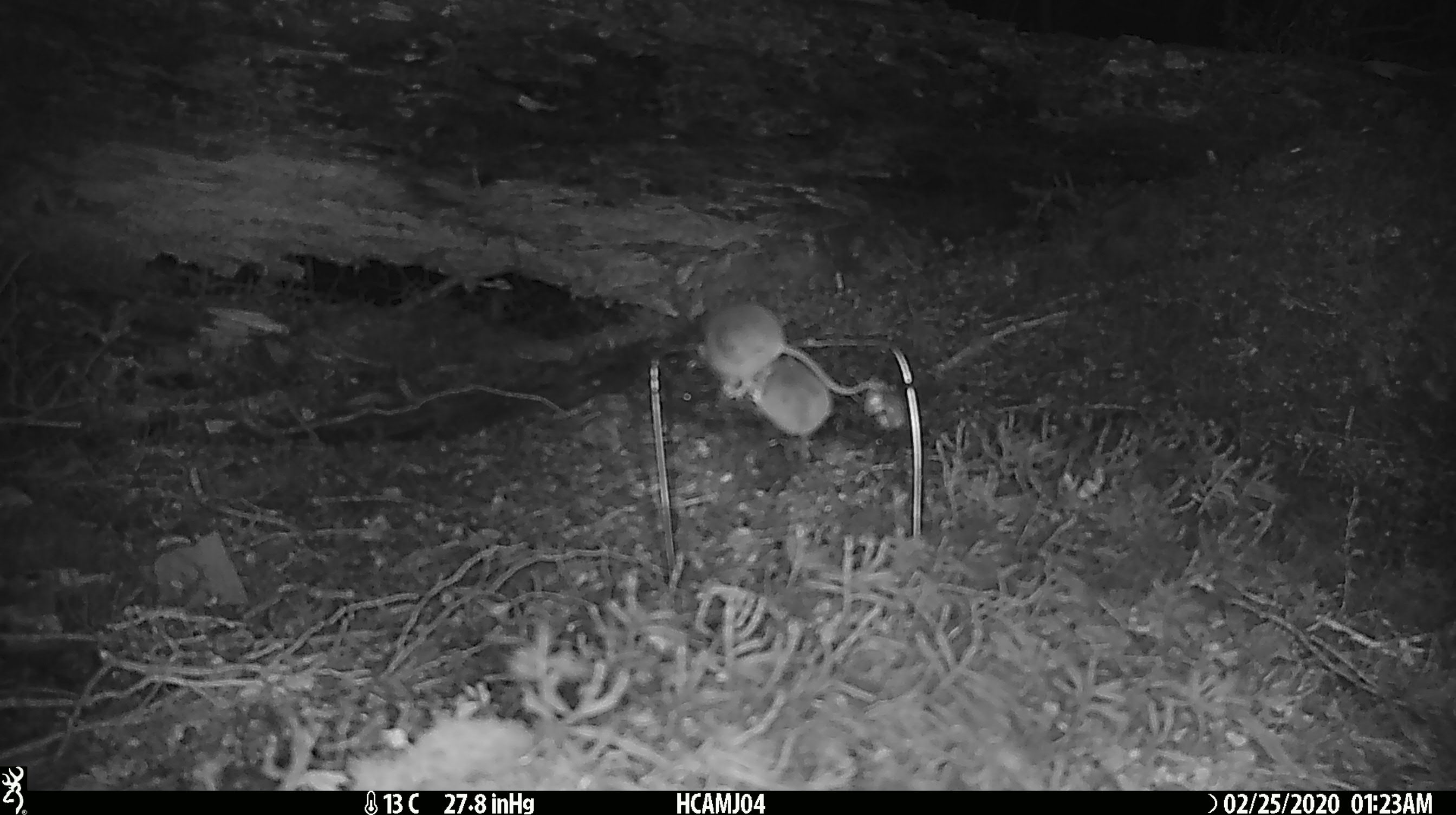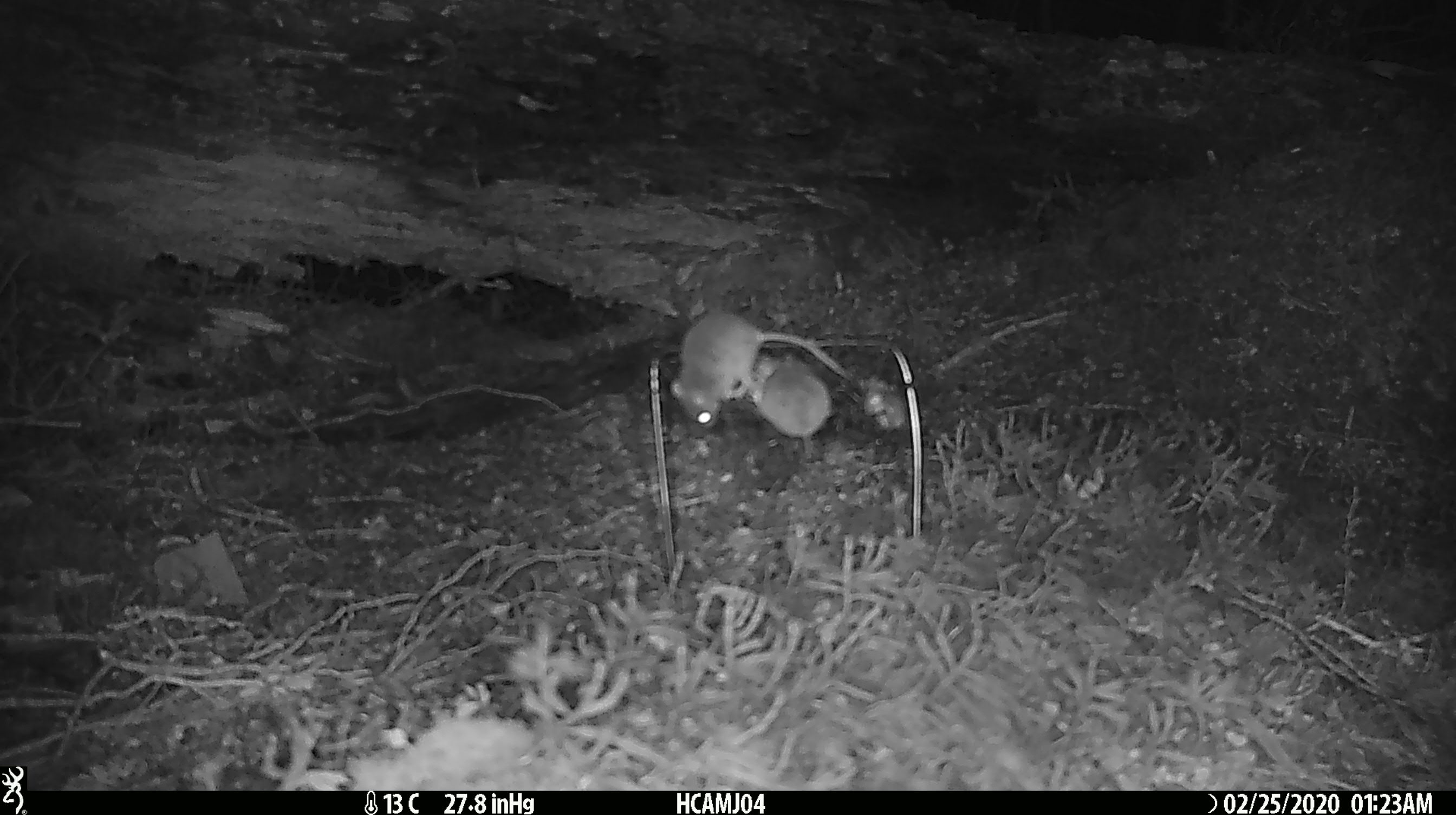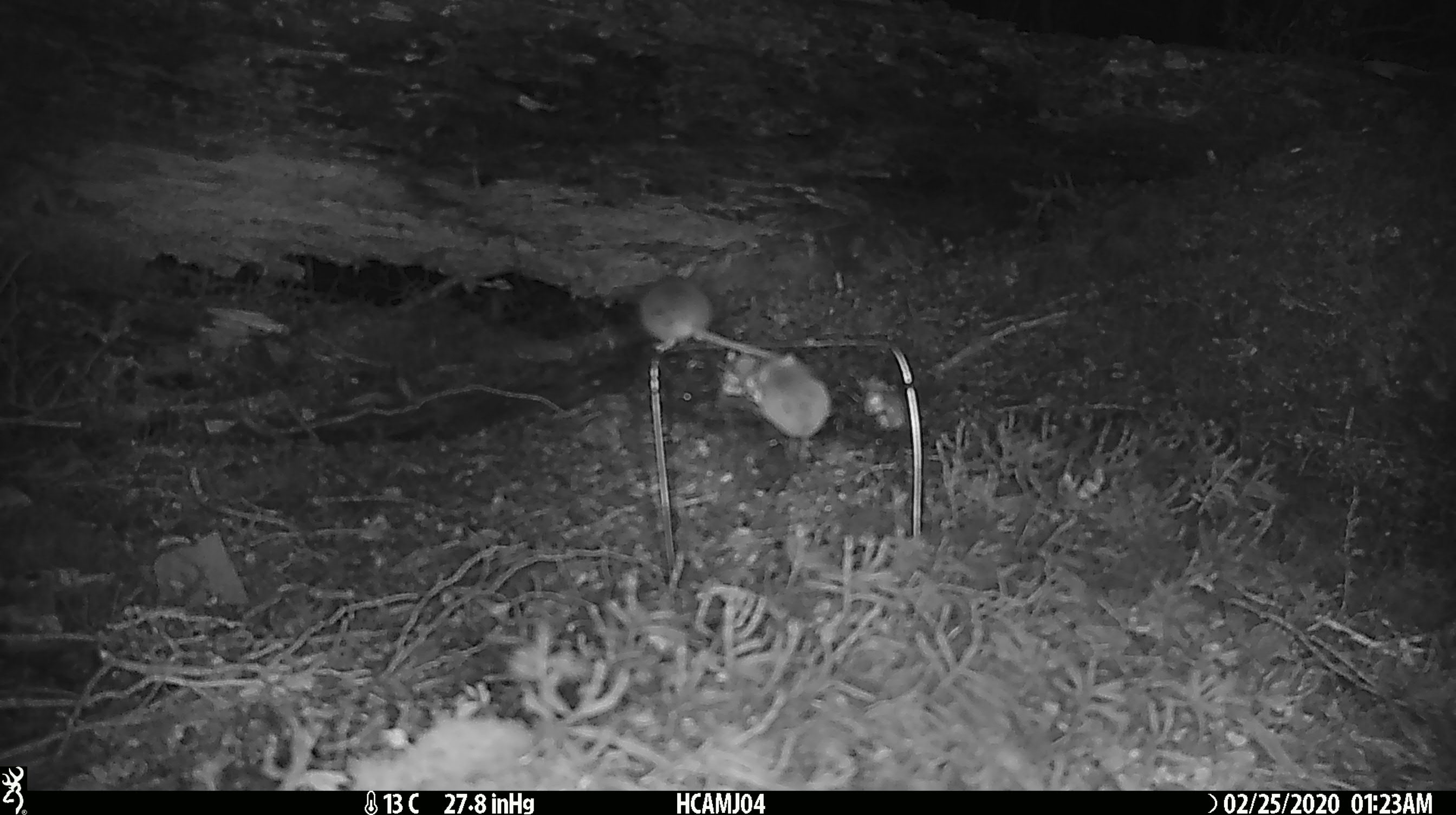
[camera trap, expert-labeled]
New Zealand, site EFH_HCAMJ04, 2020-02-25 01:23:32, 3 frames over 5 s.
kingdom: Animalia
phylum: Chordata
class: Mammalia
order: Rodentia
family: Muridae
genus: Mus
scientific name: Mus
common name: mouse